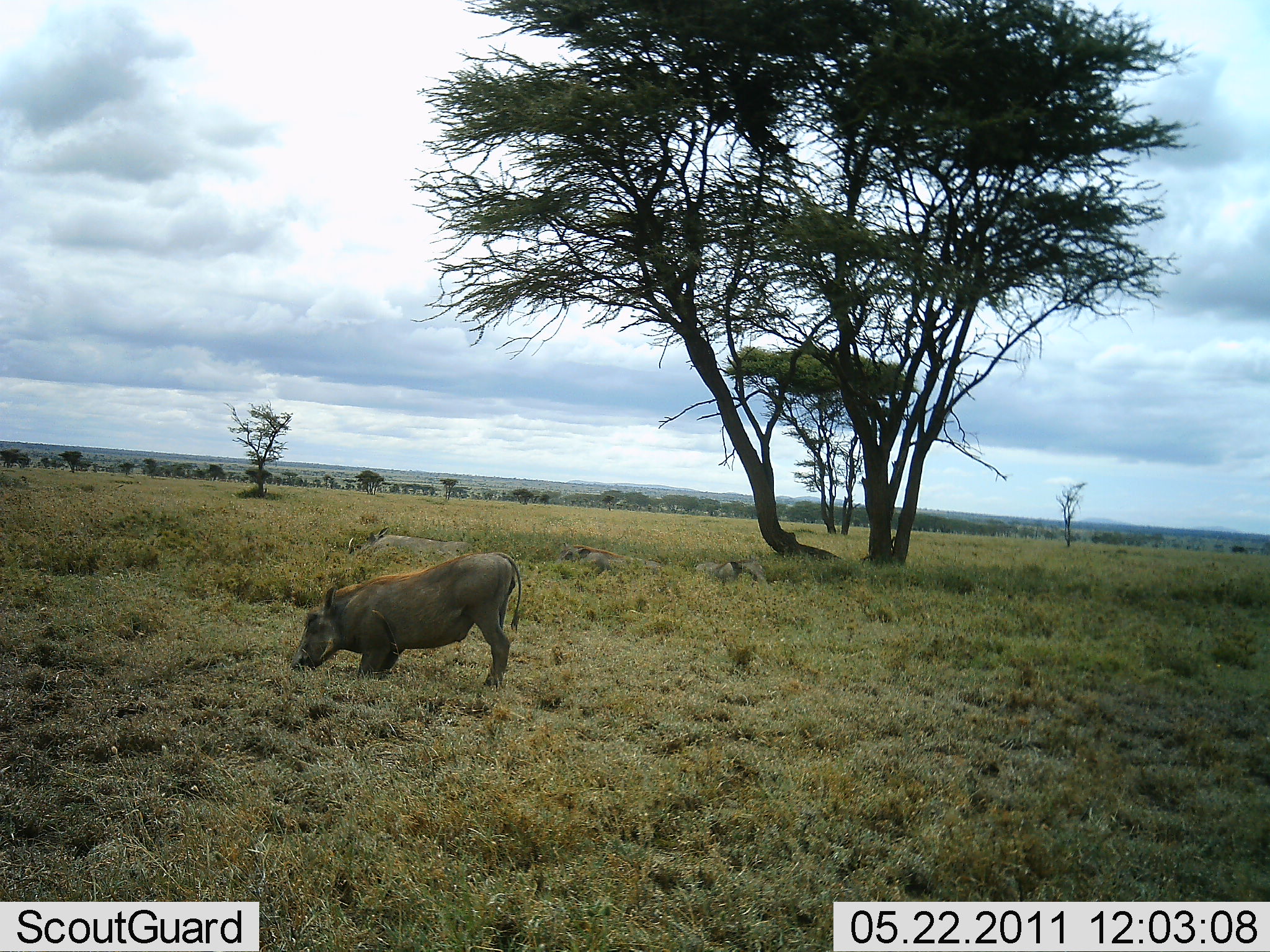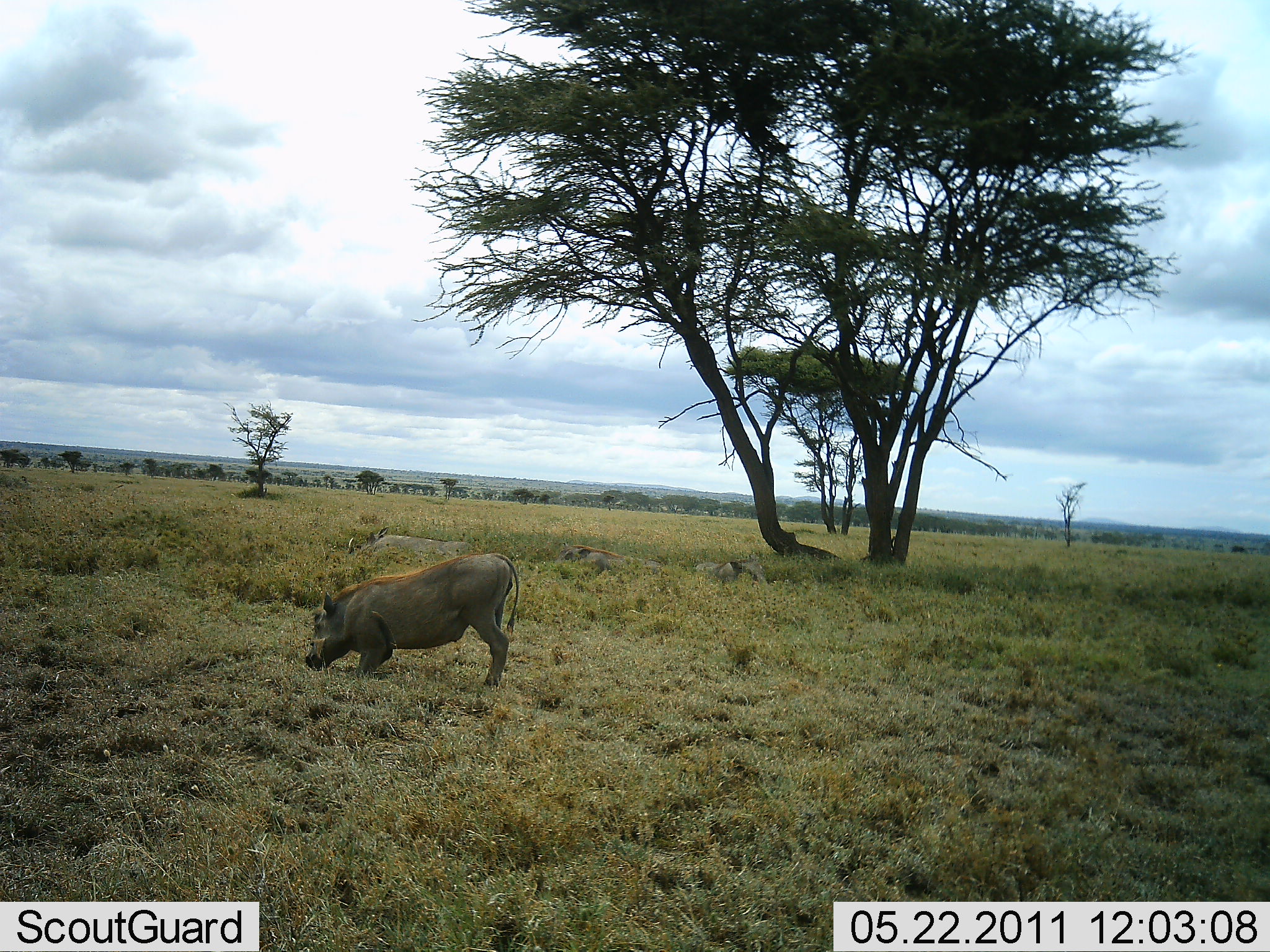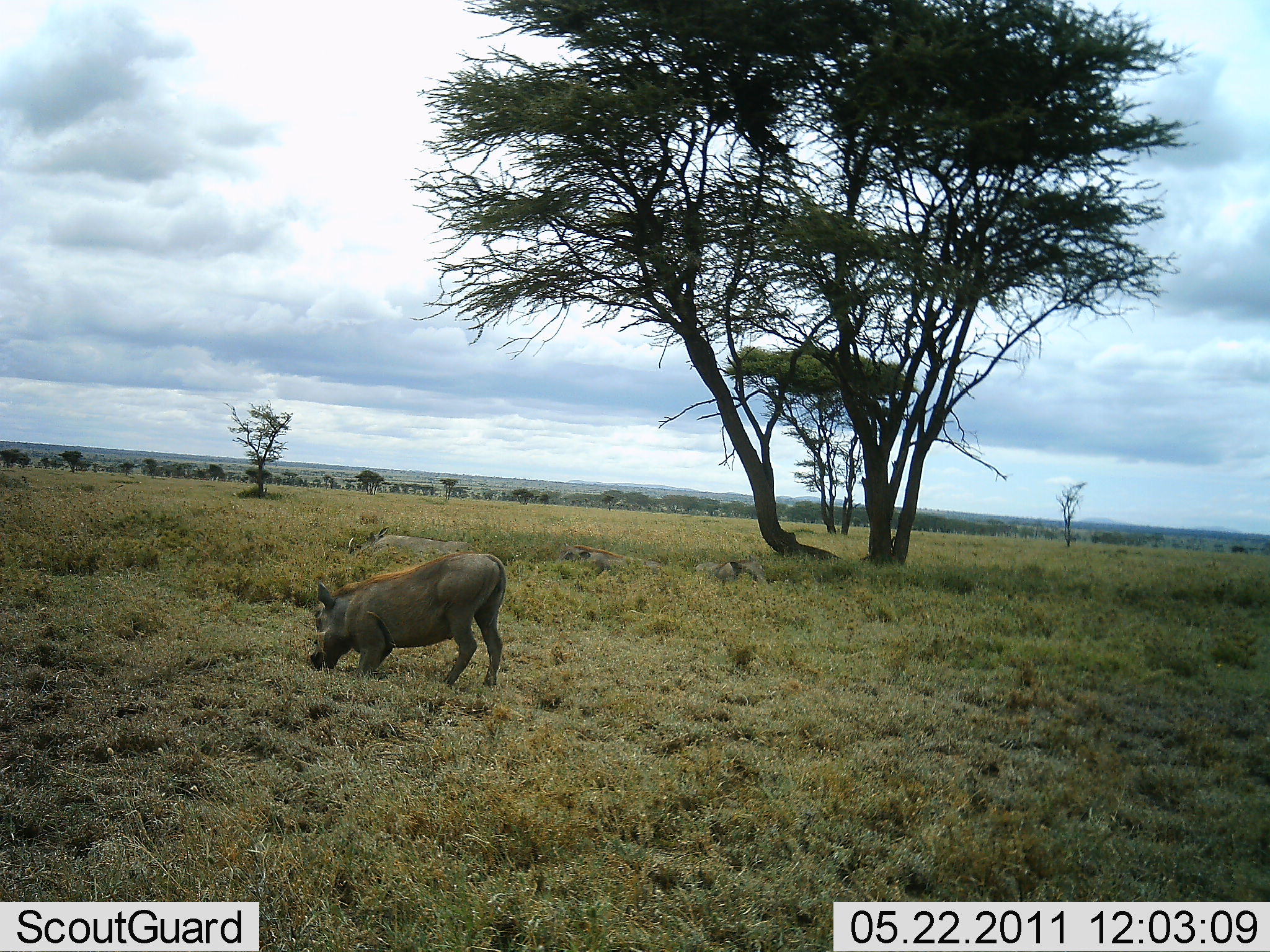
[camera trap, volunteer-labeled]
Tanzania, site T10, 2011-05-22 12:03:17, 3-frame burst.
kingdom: Animalia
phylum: Chordata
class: Mammalia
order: Artiodactyla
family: Suidae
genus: Phacochoerus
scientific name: Phacochoerus africanus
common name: warthog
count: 1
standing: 30%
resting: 20%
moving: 0%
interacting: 10%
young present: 0%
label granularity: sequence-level